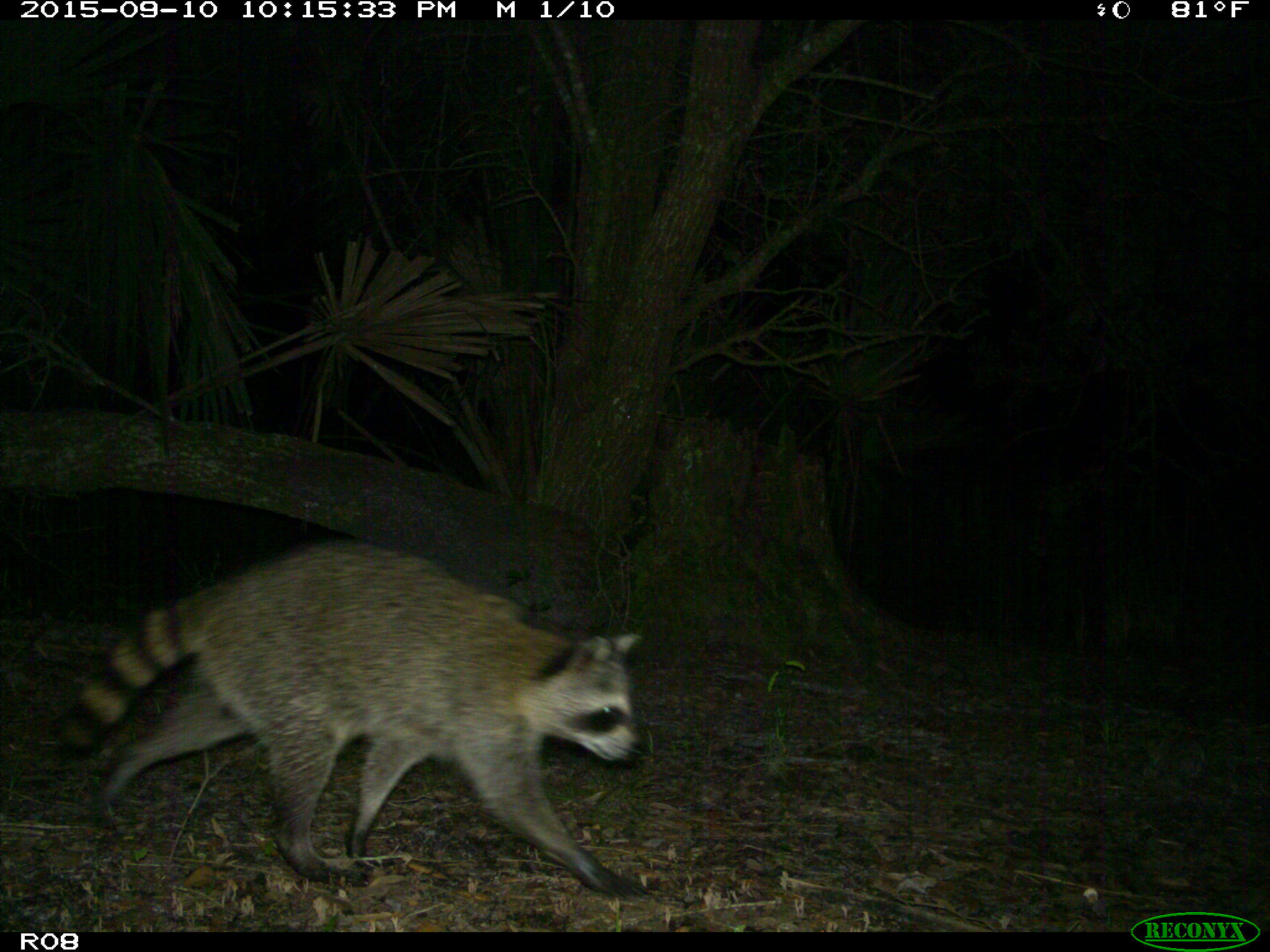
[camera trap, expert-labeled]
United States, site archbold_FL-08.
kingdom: Animalia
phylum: Chordata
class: Mammalia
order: Carnivora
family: Procyonidae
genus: Procyon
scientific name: Procyon lotor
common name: common raccoon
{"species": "Procyon lotor (common raccoon)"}